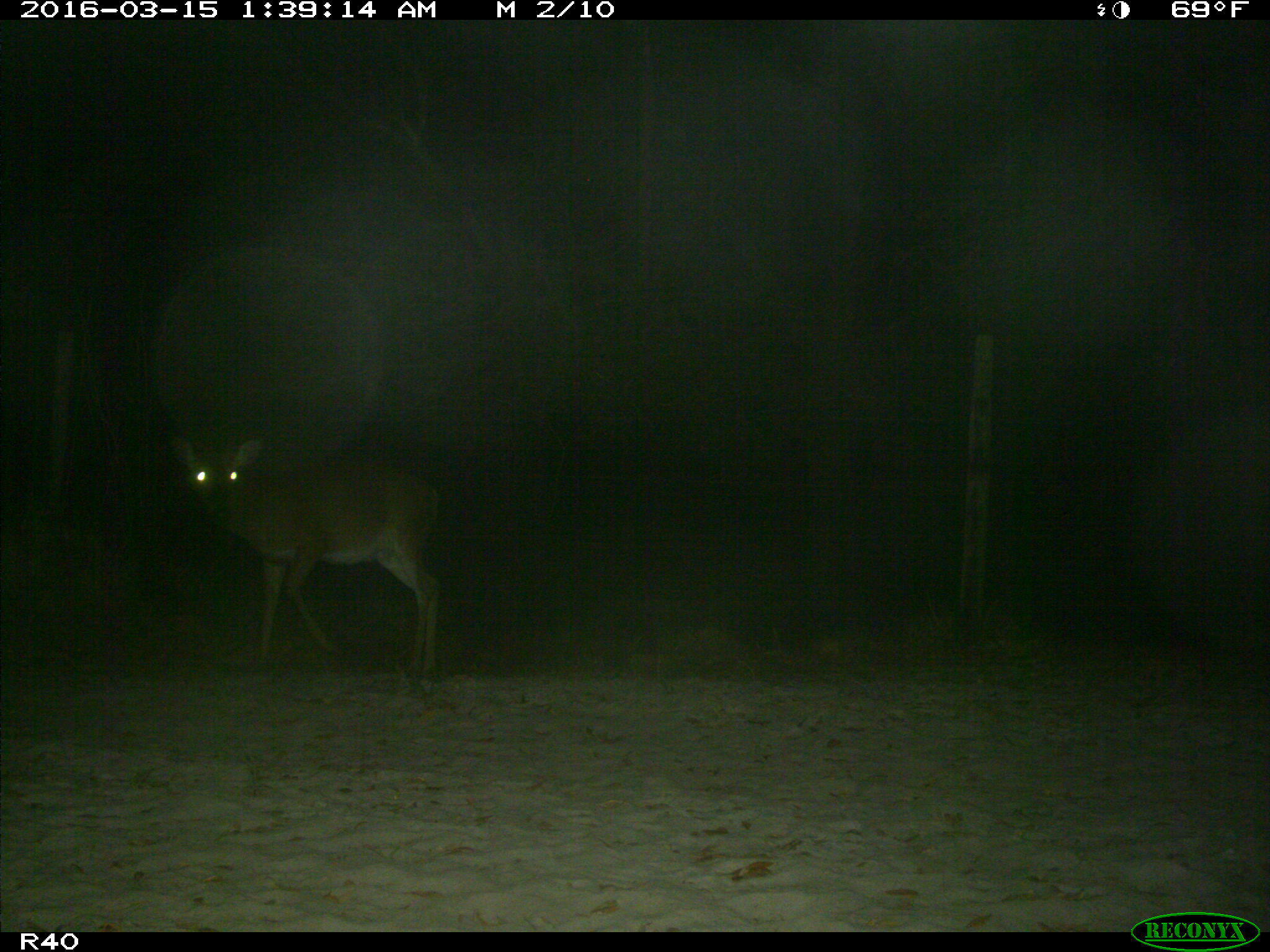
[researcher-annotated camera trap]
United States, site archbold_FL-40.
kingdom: Animalia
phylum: Chordata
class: Mammalia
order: Artiodactyla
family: Cervidae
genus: Odocoileus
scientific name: Odocoileus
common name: deer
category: unidentified deer